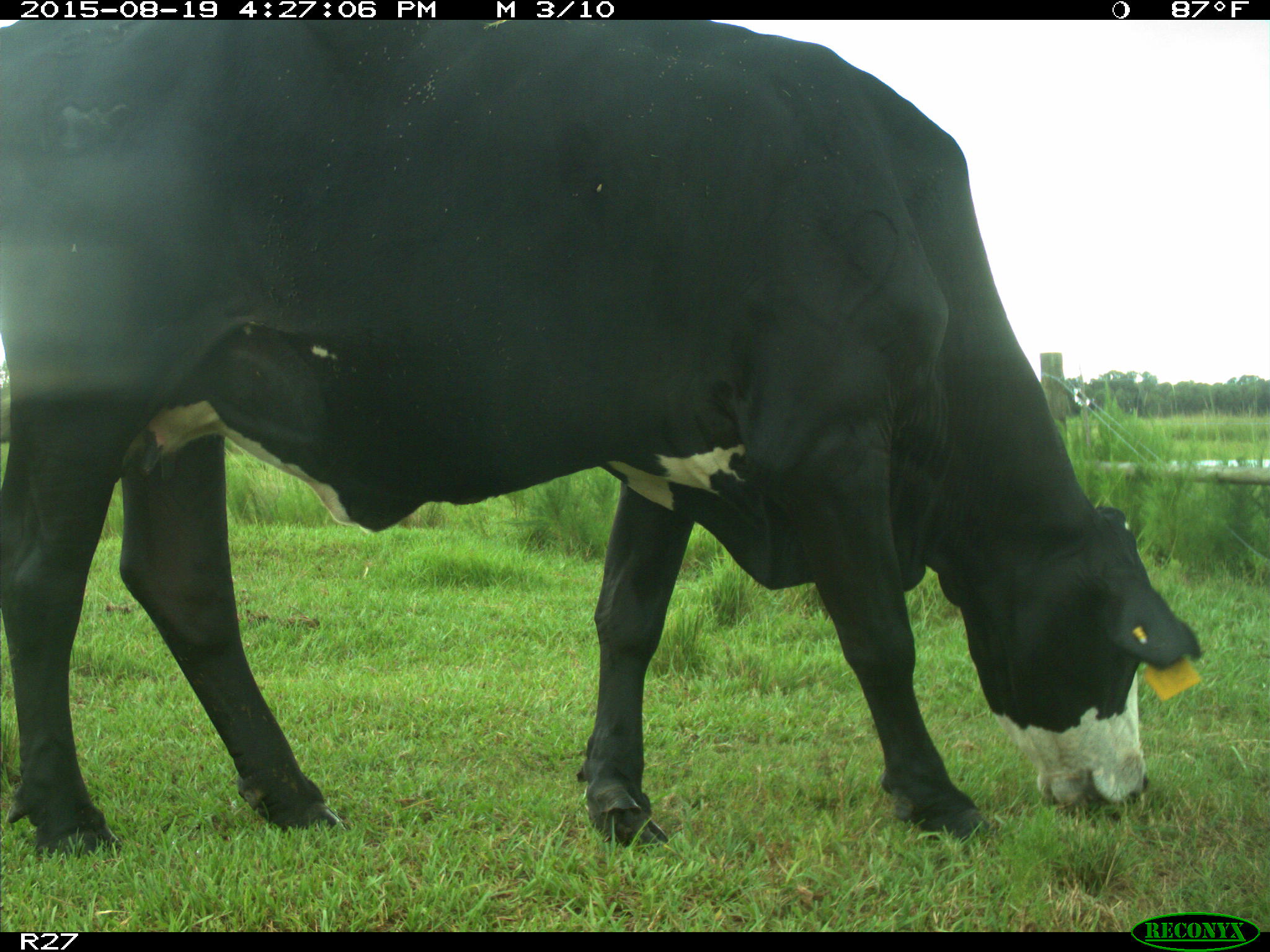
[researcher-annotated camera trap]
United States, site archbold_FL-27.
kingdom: Animalia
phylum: Chordata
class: Mammalia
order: Artiodactyla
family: Bovidae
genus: Bos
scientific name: Bos taurus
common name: domestic cow